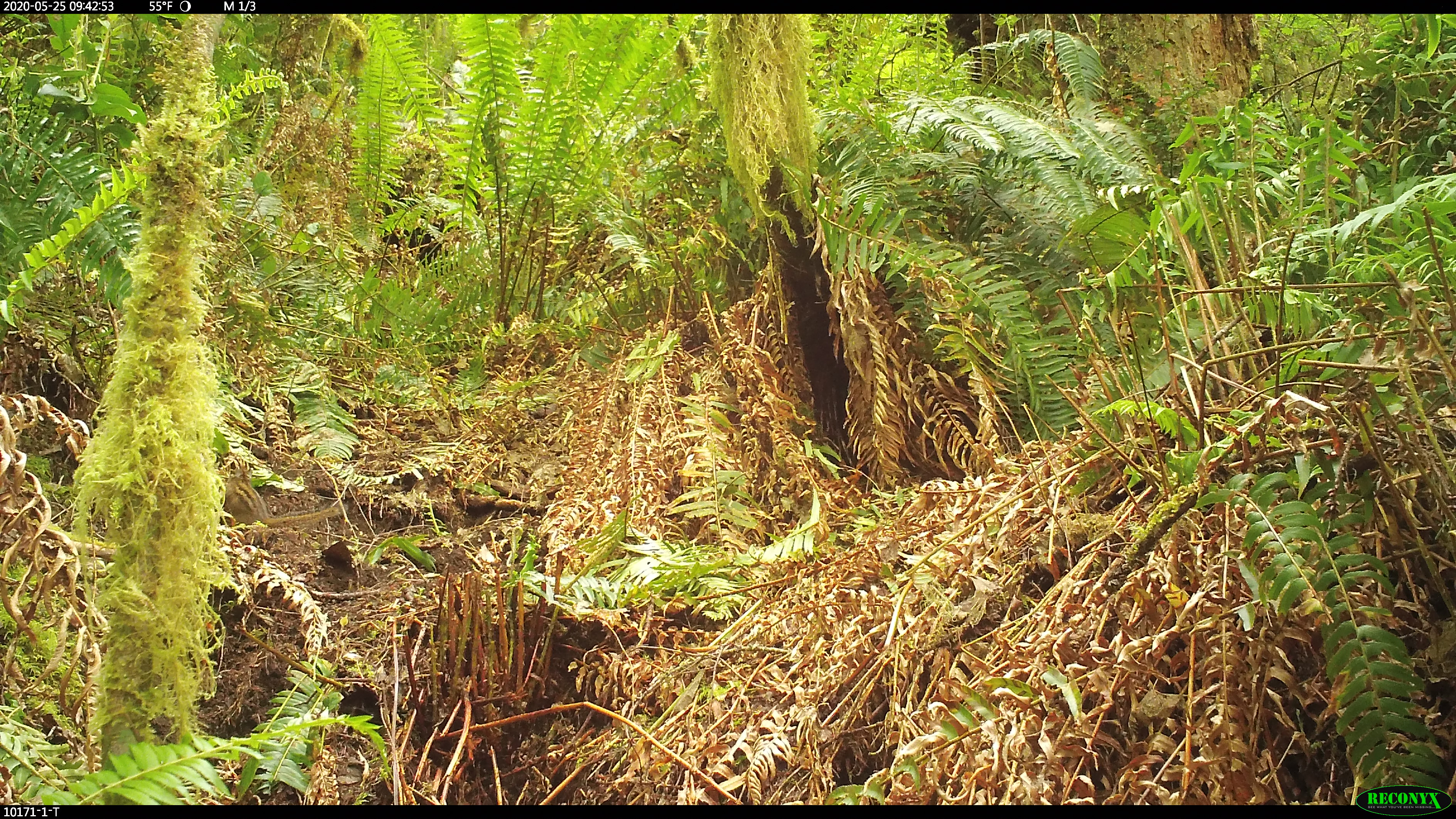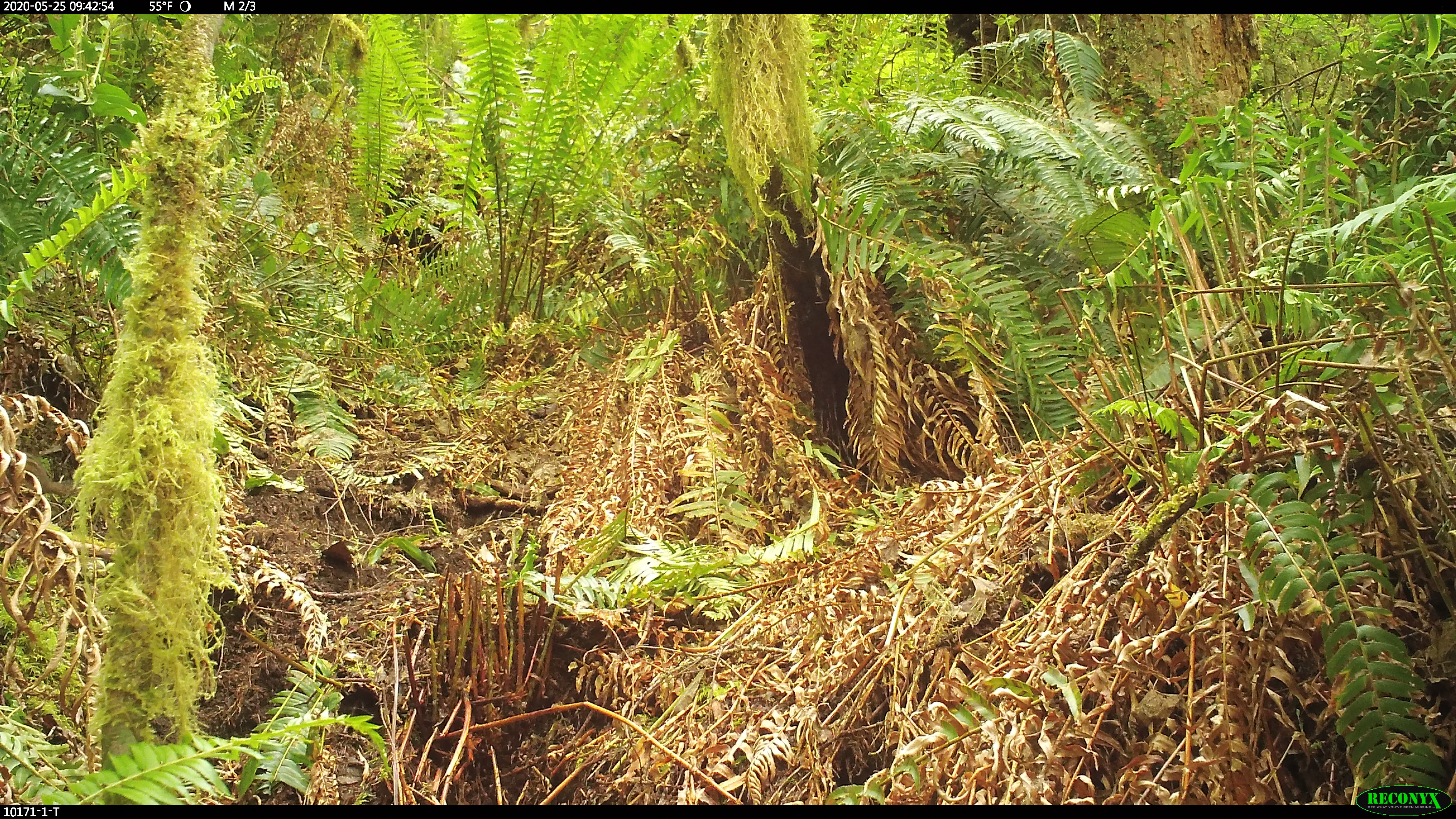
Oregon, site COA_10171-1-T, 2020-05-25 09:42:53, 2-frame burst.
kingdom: Animalia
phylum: Chordata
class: Mammalia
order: Rodentia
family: Sciuridae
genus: Neotamias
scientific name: Neotamias townsendii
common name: townsend's chipmunk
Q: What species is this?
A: Townsend's chipmunk (Neotamias townsendii).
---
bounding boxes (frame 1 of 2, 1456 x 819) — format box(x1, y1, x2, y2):
townsend's chipmunk: box(220, 463, 342, 529)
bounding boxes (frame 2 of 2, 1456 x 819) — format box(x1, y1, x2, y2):
townsend's chipmunk: box(23, 450, 79, 499)